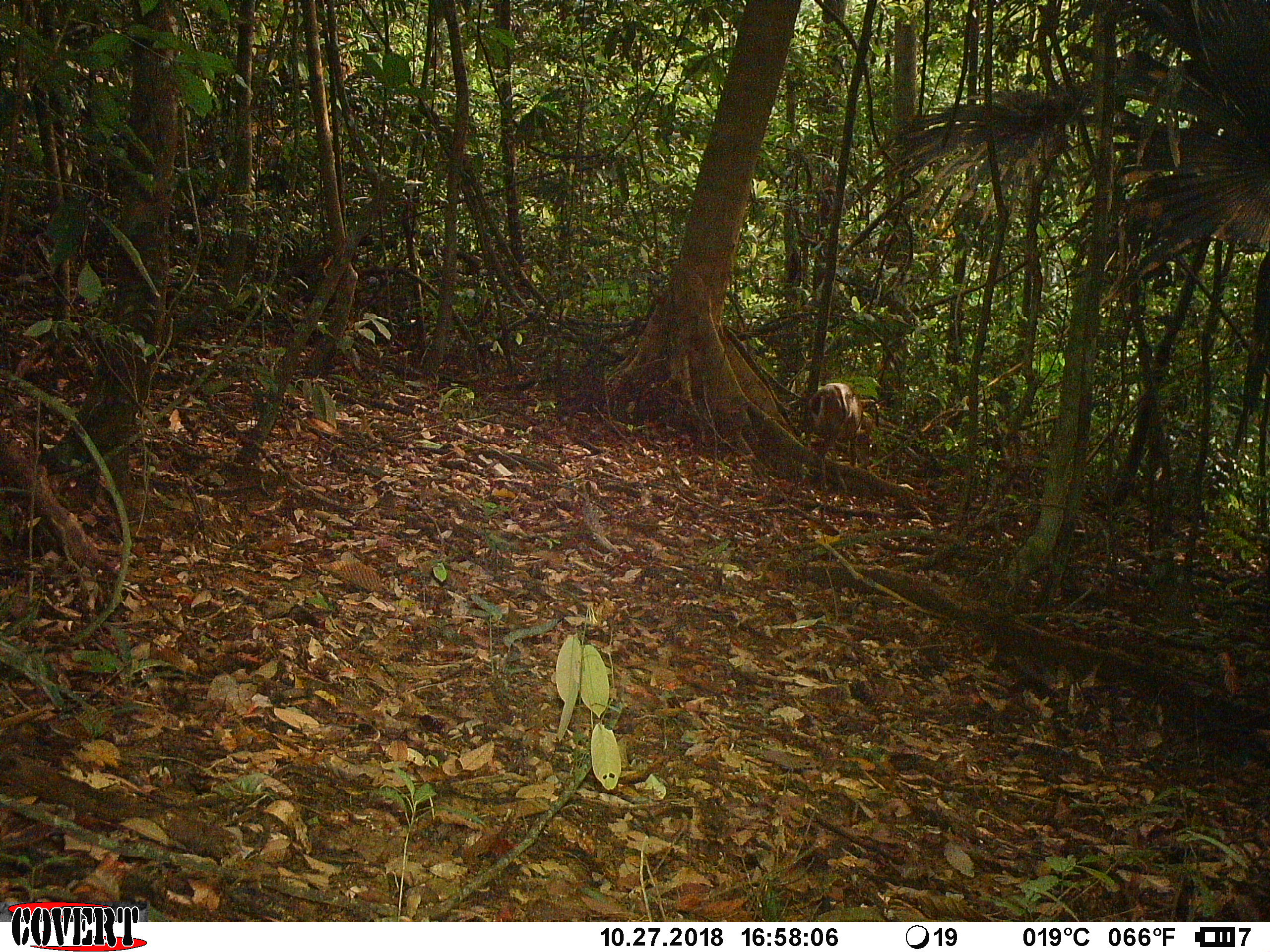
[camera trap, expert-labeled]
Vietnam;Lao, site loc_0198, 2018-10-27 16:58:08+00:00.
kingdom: Animalia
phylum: Chordata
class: Mammalia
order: Artiodactyla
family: Cervidae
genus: Muntiacus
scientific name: Muntiacus vuquangensis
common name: large-antlered muntjac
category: large antlered muntjac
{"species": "large antlered muntjac (large-antlered muntjac) (Muntiacus vuquangensis)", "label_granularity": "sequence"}